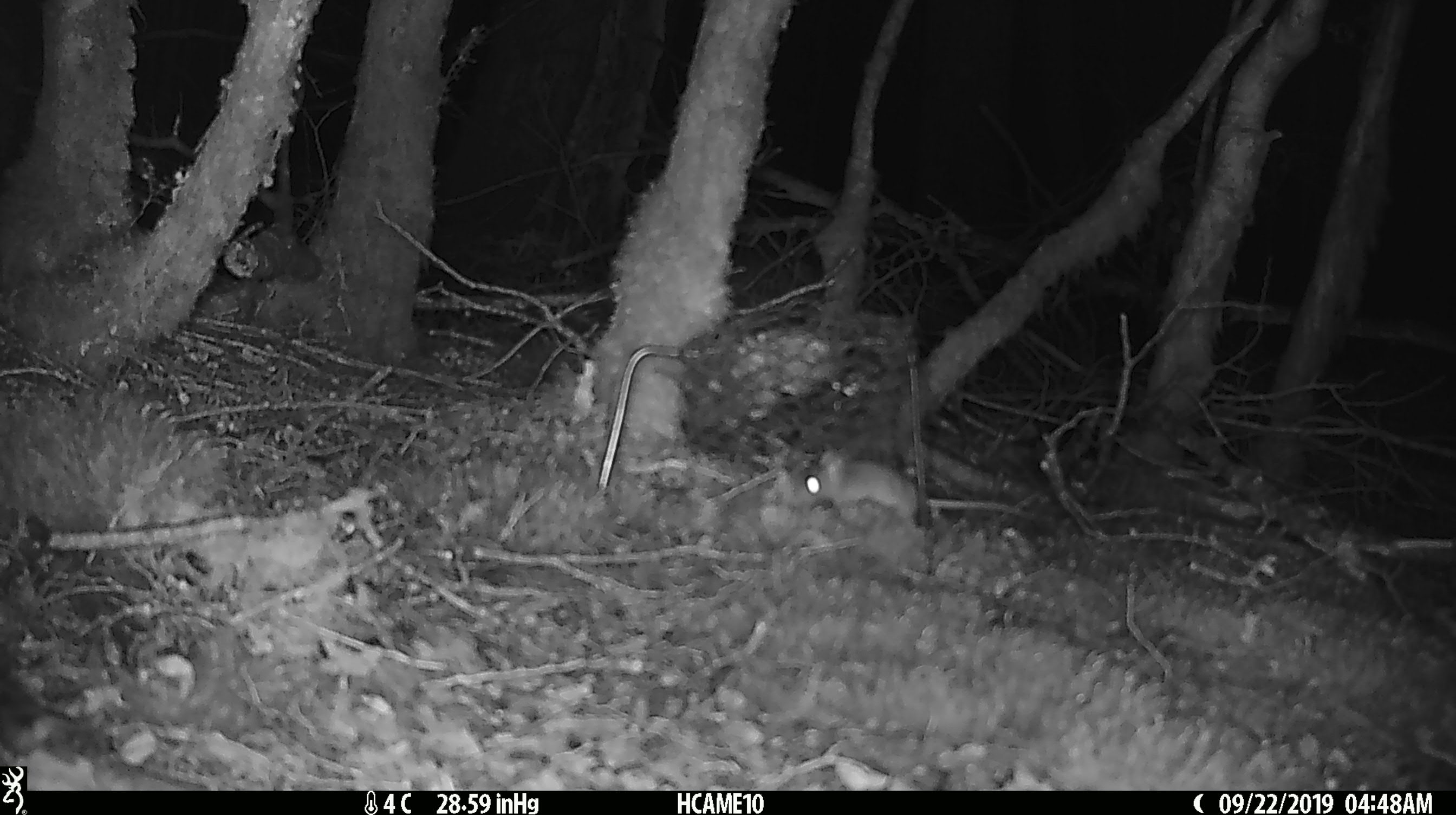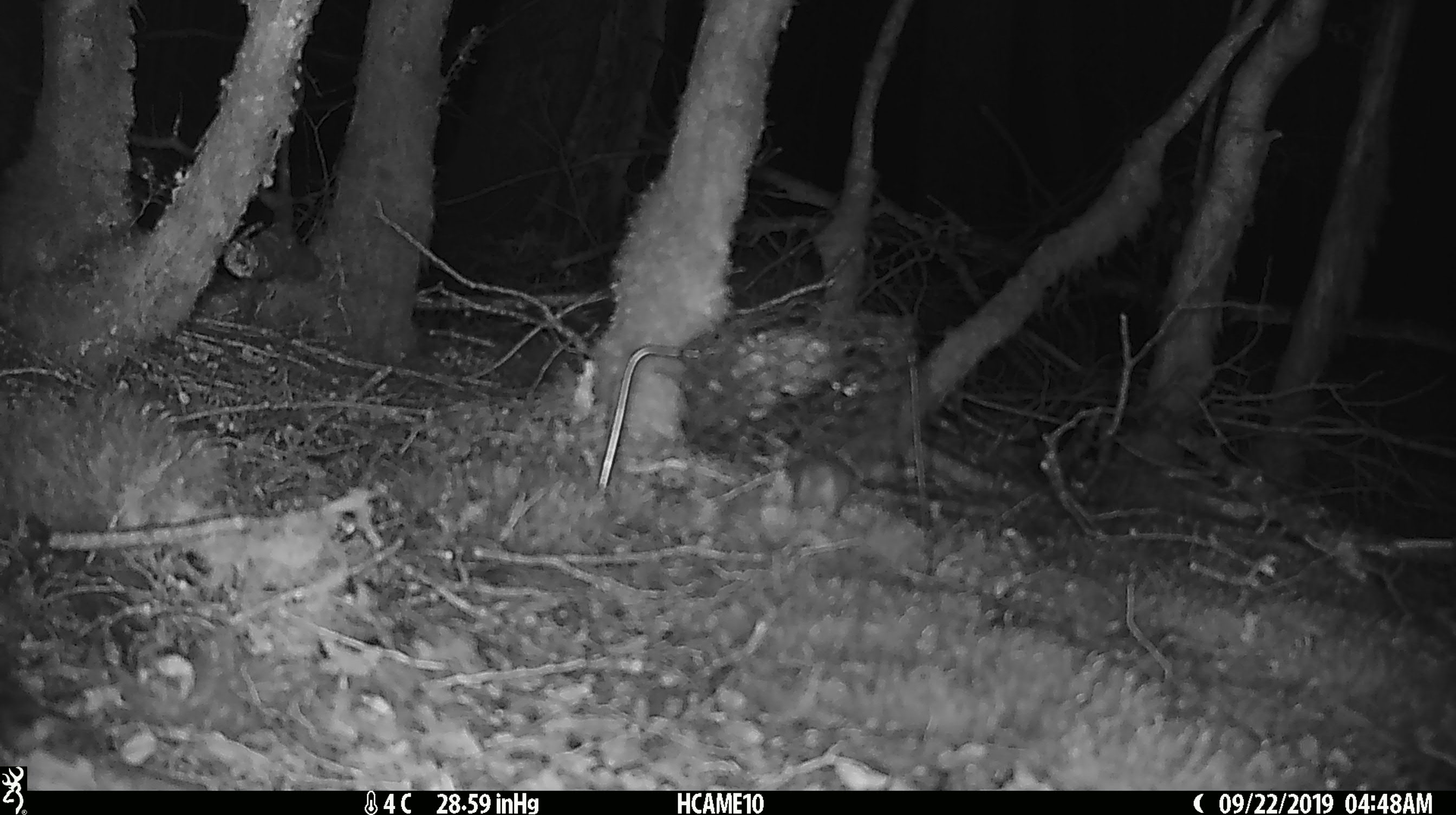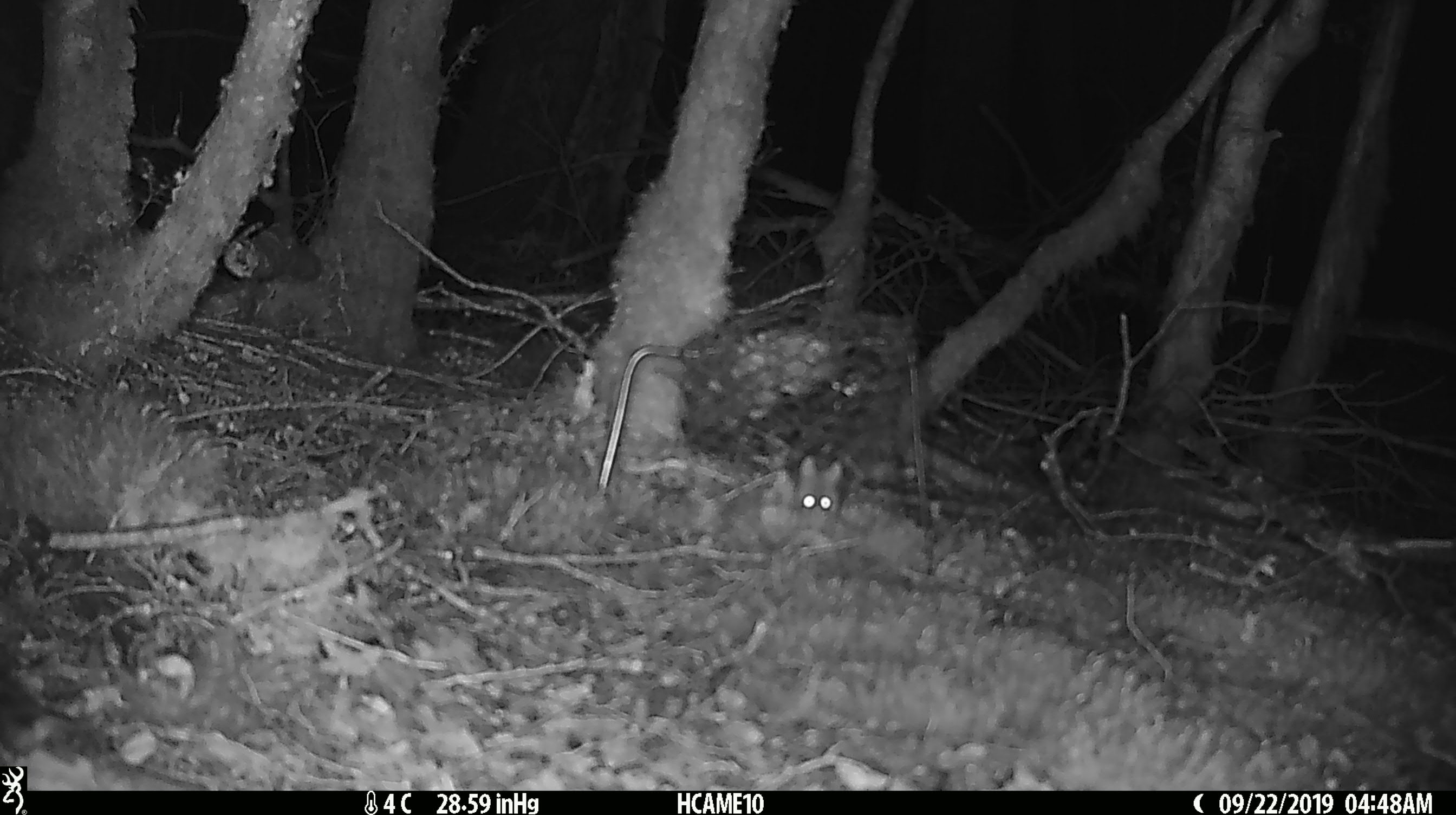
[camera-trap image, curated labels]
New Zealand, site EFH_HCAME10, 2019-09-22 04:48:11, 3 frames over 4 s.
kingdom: Animalia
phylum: Chordata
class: Mammalia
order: Rodentia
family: Muridae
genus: Mus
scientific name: Mus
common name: mouse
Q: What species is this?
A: Mouse (Mus).